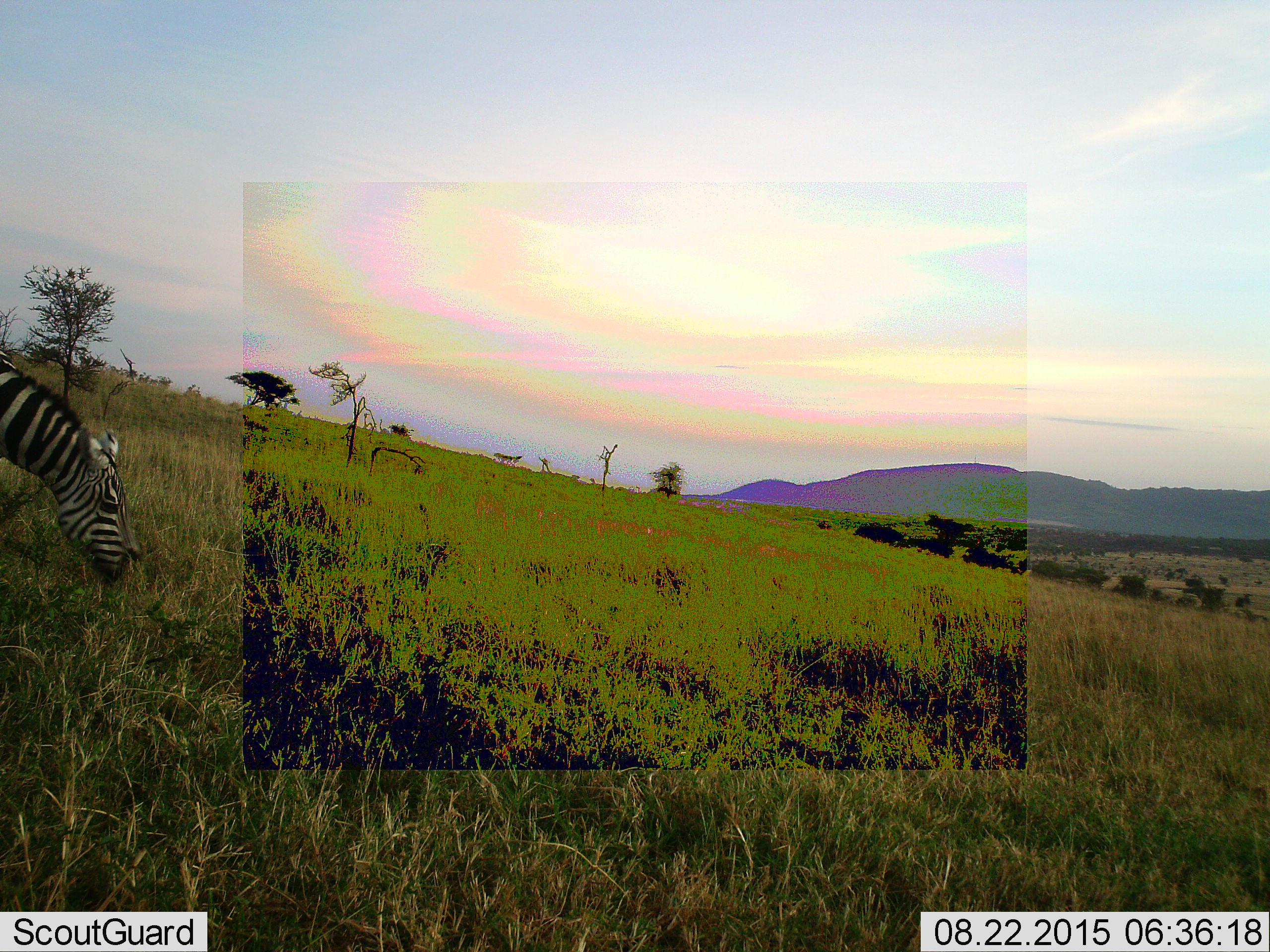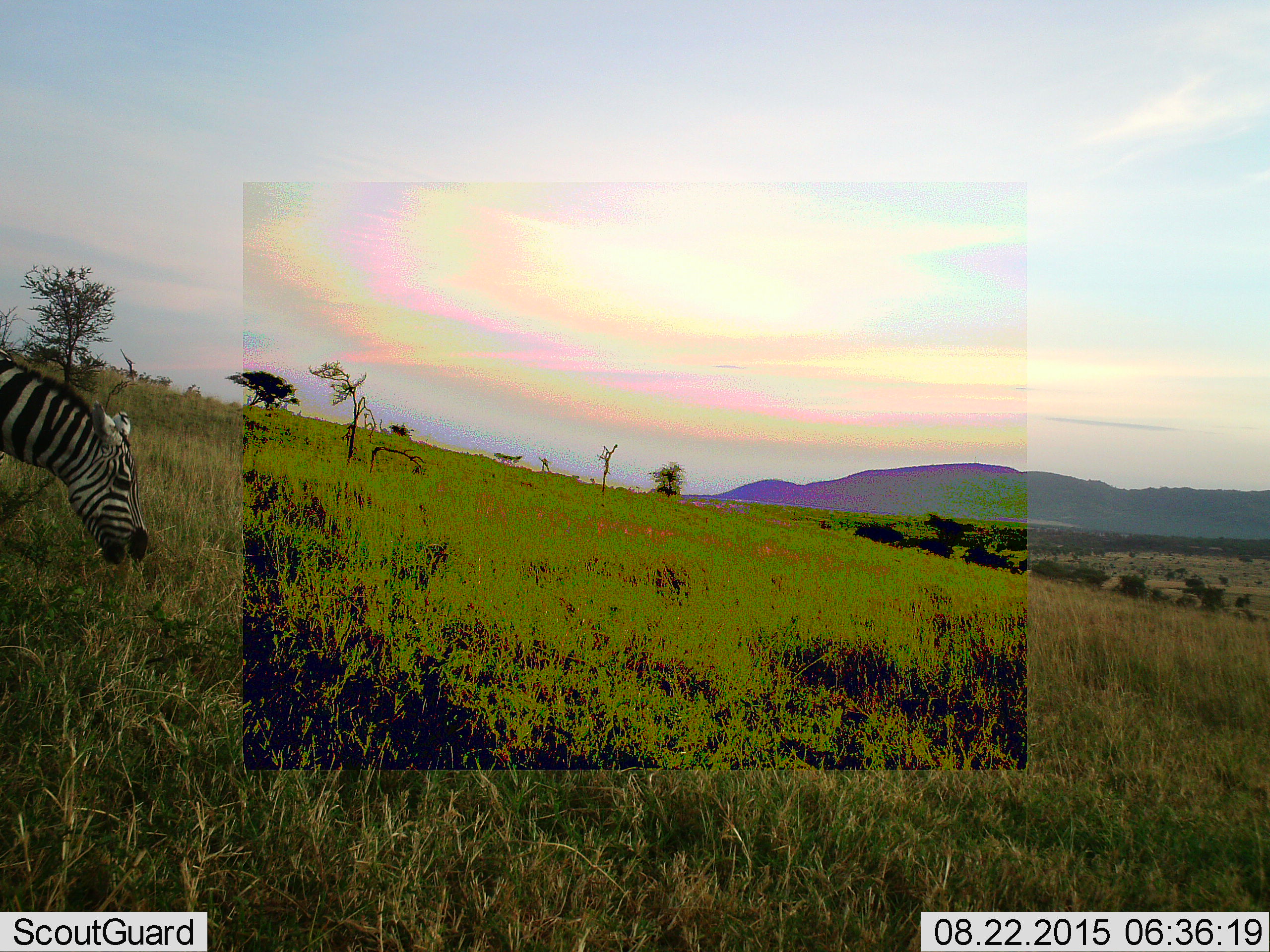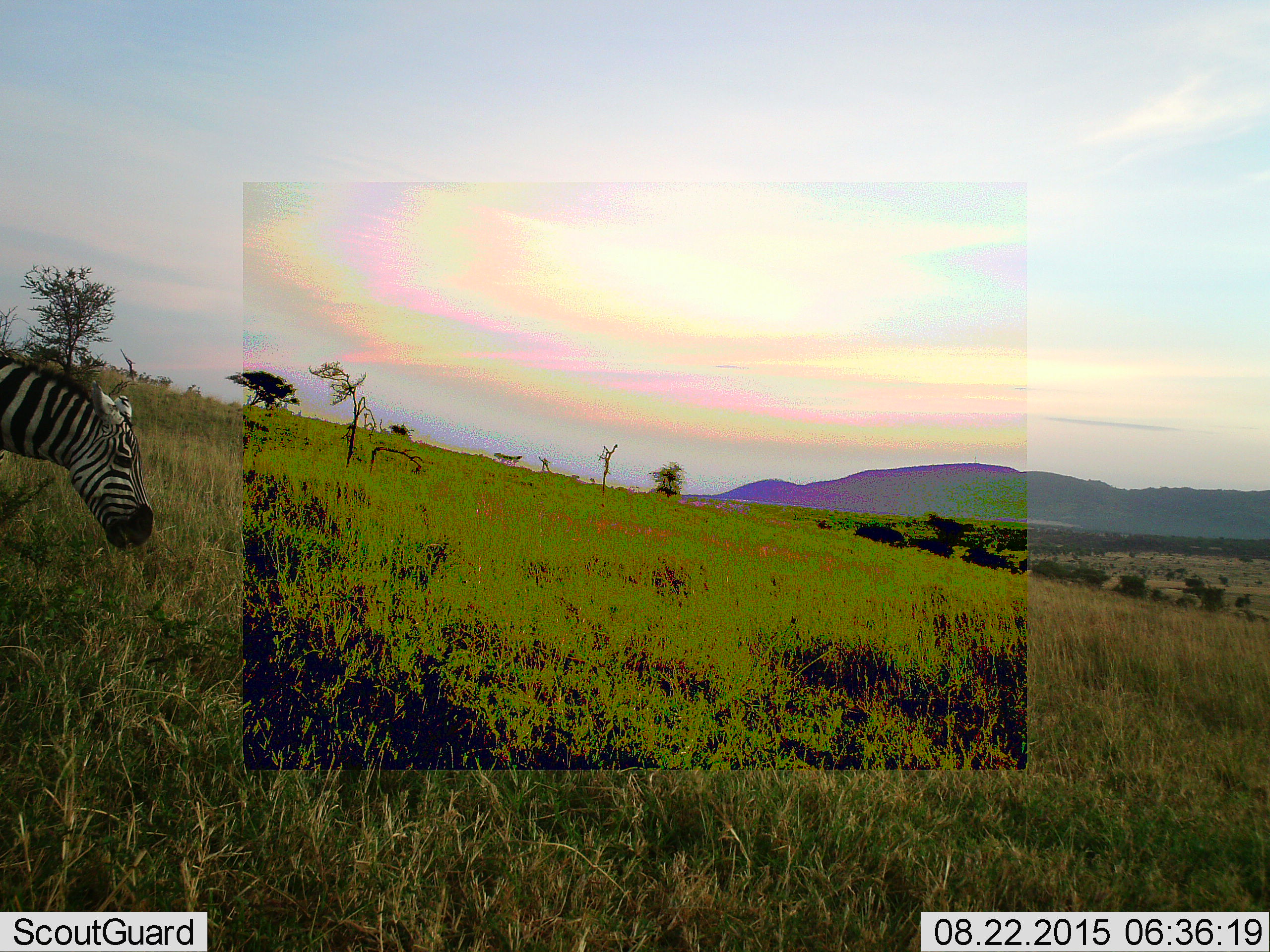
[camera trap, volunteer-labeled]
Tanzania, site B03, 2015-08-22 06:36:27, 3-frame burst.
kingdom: Animalia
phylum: Chordata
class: Mammalia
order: Perissodactyla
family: Equidae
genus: Equus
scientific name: Equus quagga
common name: plains zebra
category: zebra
Zebra (plains zebra) (Equus quagga), count 1. Behavior (volunteer vote fractions): standing 28%, resting 0%, moving 6%, interacting 0%. Young present (vote fraction): 0%. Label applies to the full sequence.